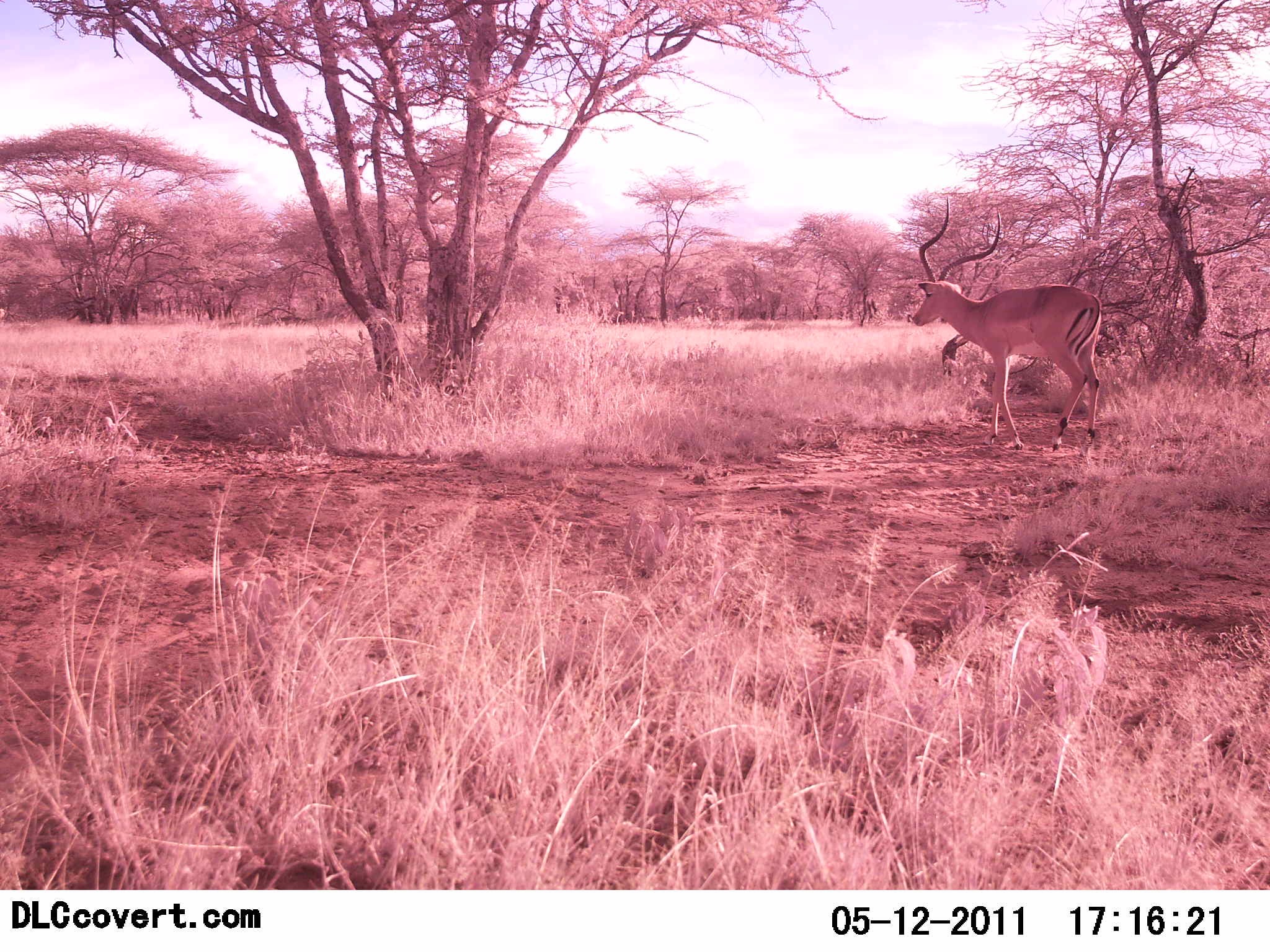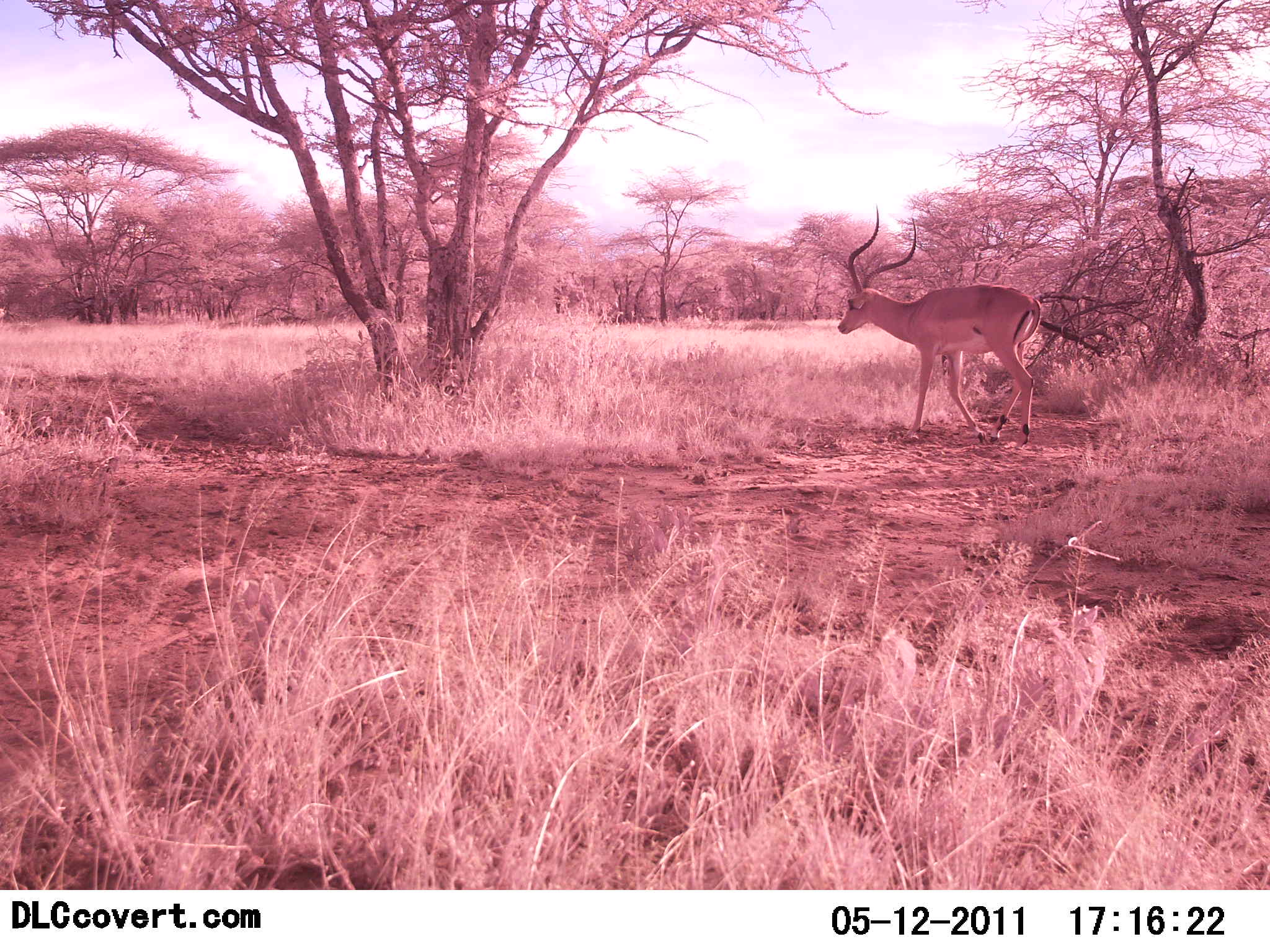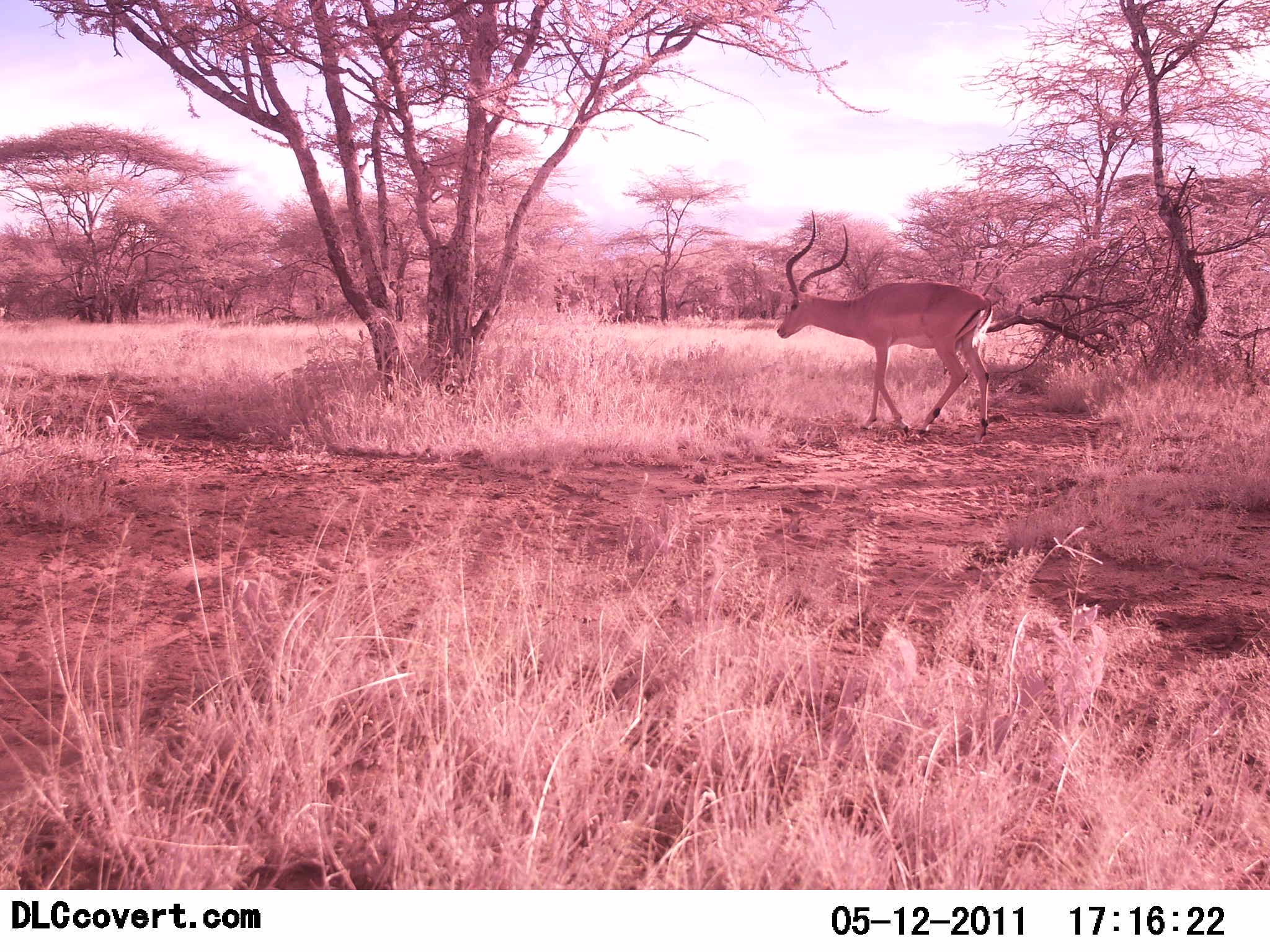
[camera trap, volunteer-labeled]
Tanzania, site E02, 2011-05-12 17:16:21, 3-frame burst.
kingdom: Animalia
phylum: Chordata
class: Mammalia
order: Artiodactyla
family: Bovidae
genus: Aepyceros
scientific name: Aepyceros melampus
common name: impala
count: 1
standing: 0%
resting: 0%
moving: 100%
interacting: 0%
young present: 0%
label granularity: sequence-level